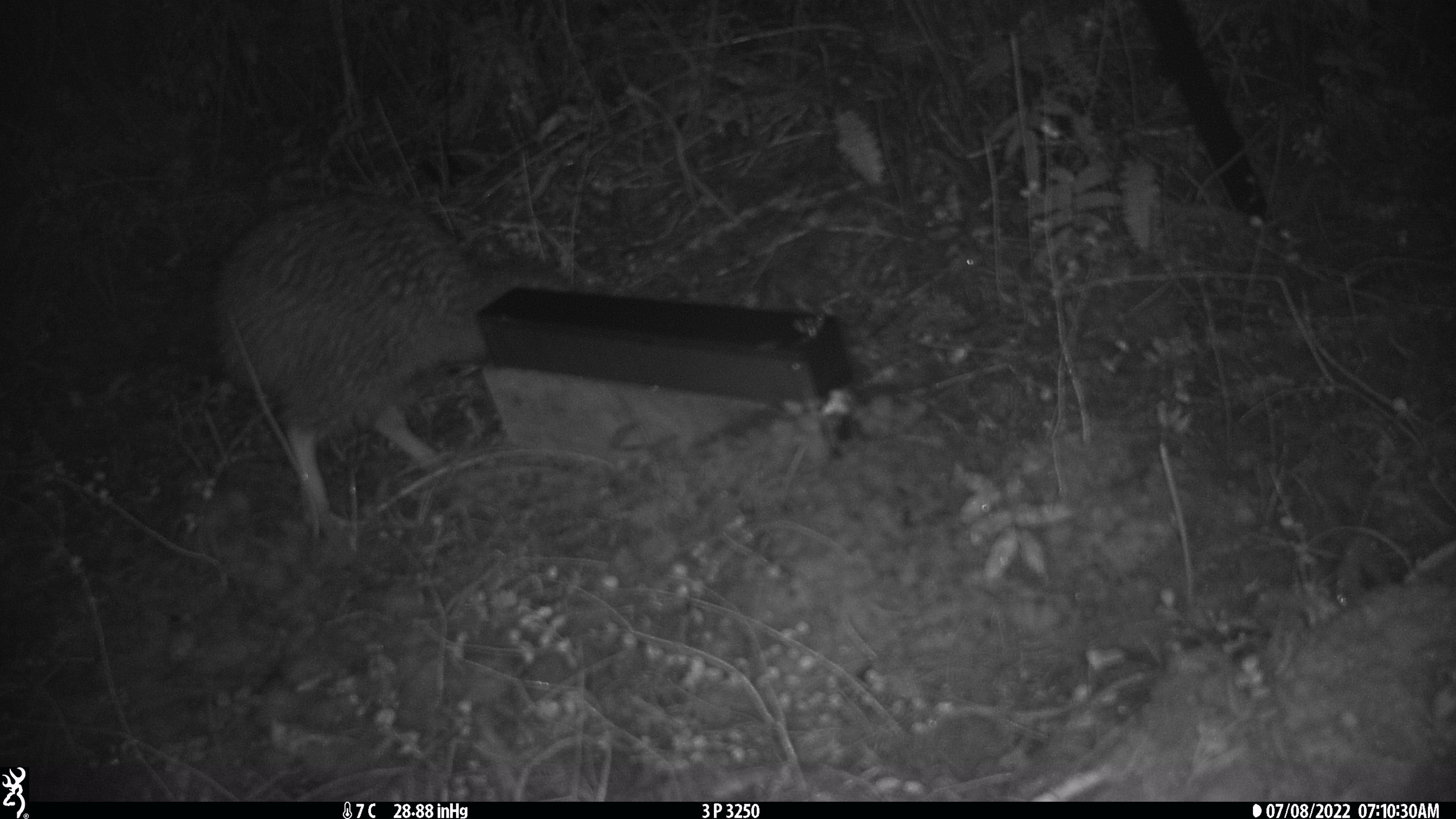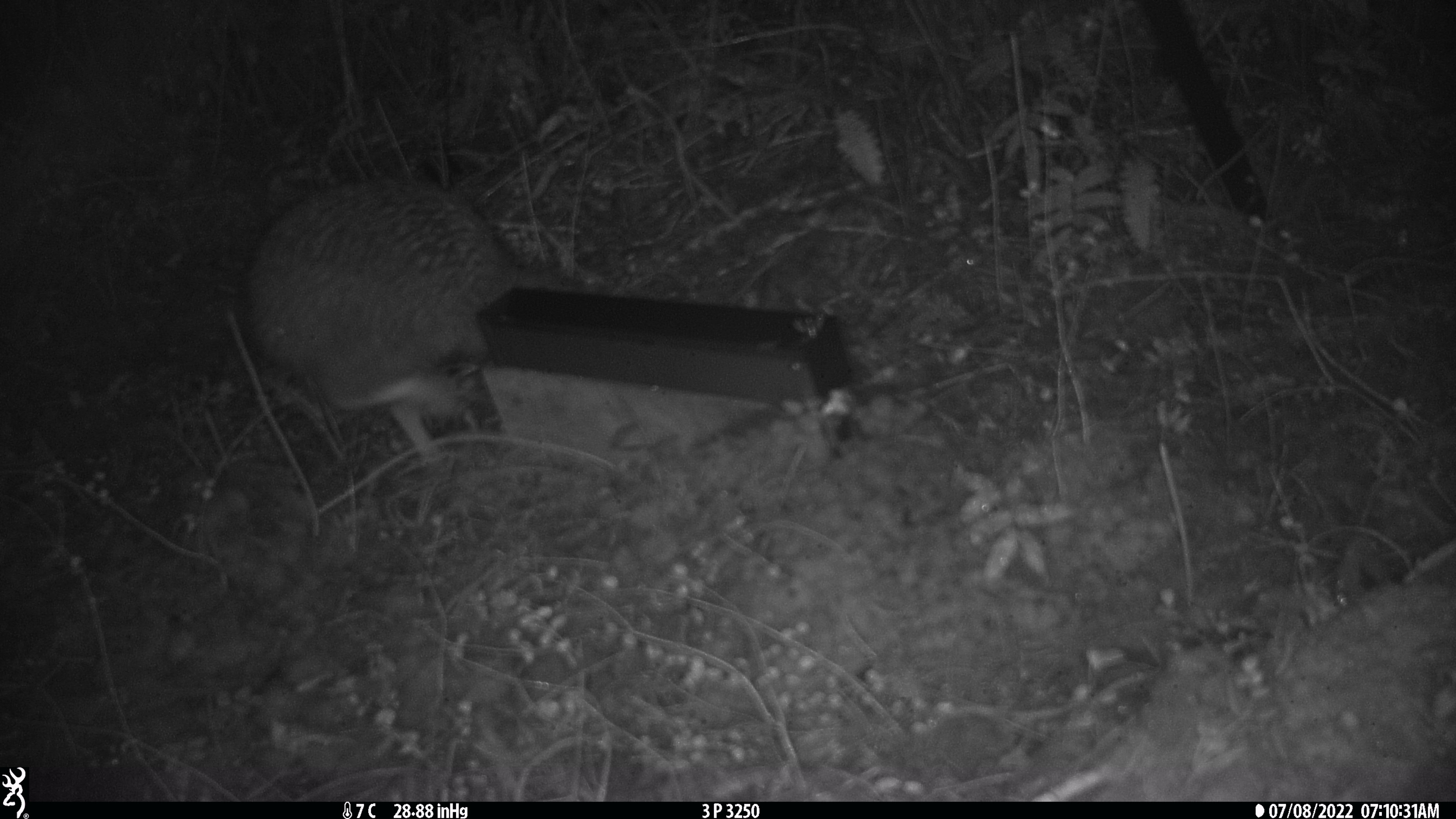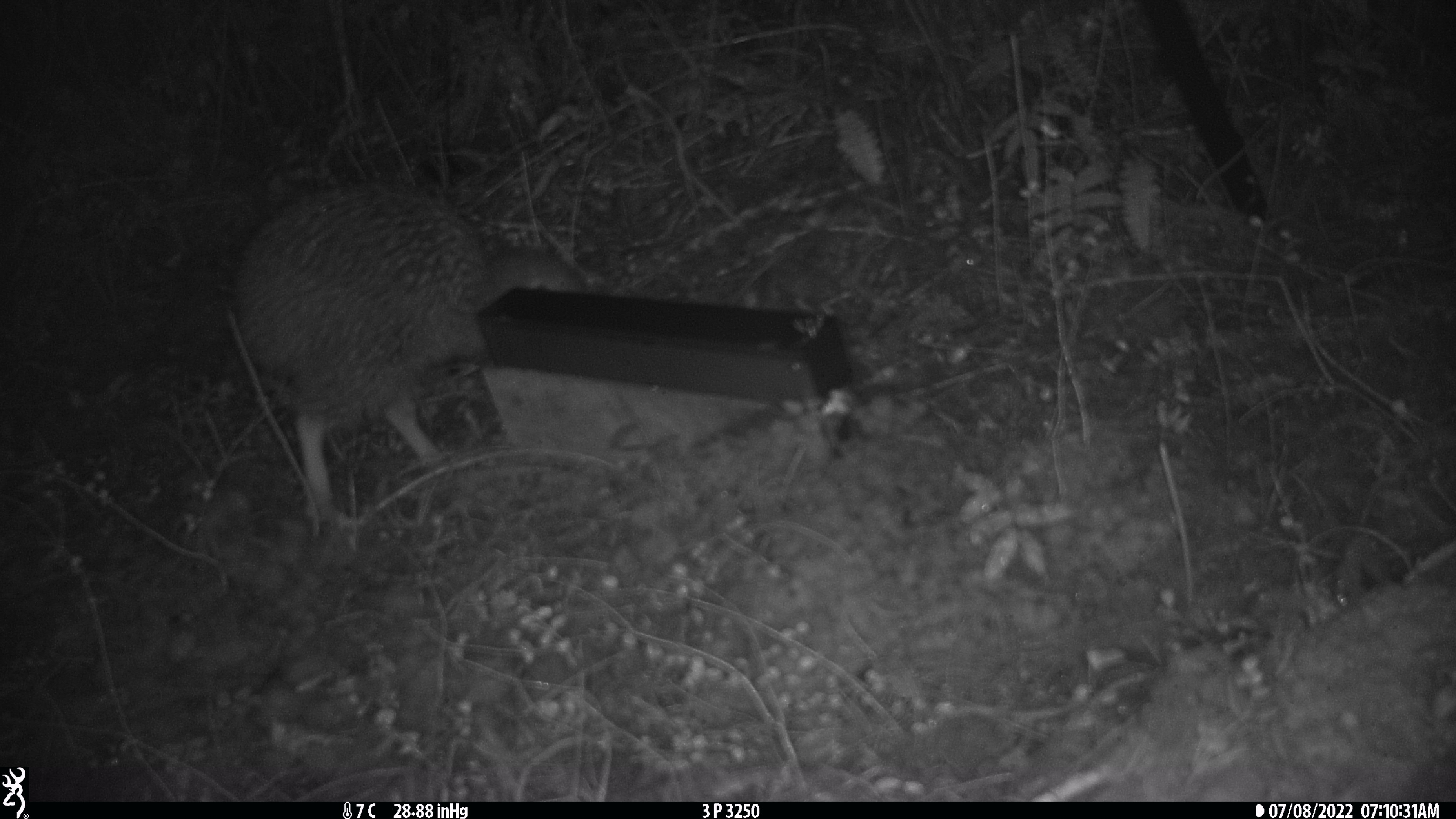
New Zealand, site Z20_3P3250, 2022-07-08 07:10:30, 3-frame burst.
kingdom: Animalia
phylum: Chordata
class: Aves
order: Apterygiformes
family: Apterygidae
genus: Apteryx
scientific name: Apteryx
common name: kiwi